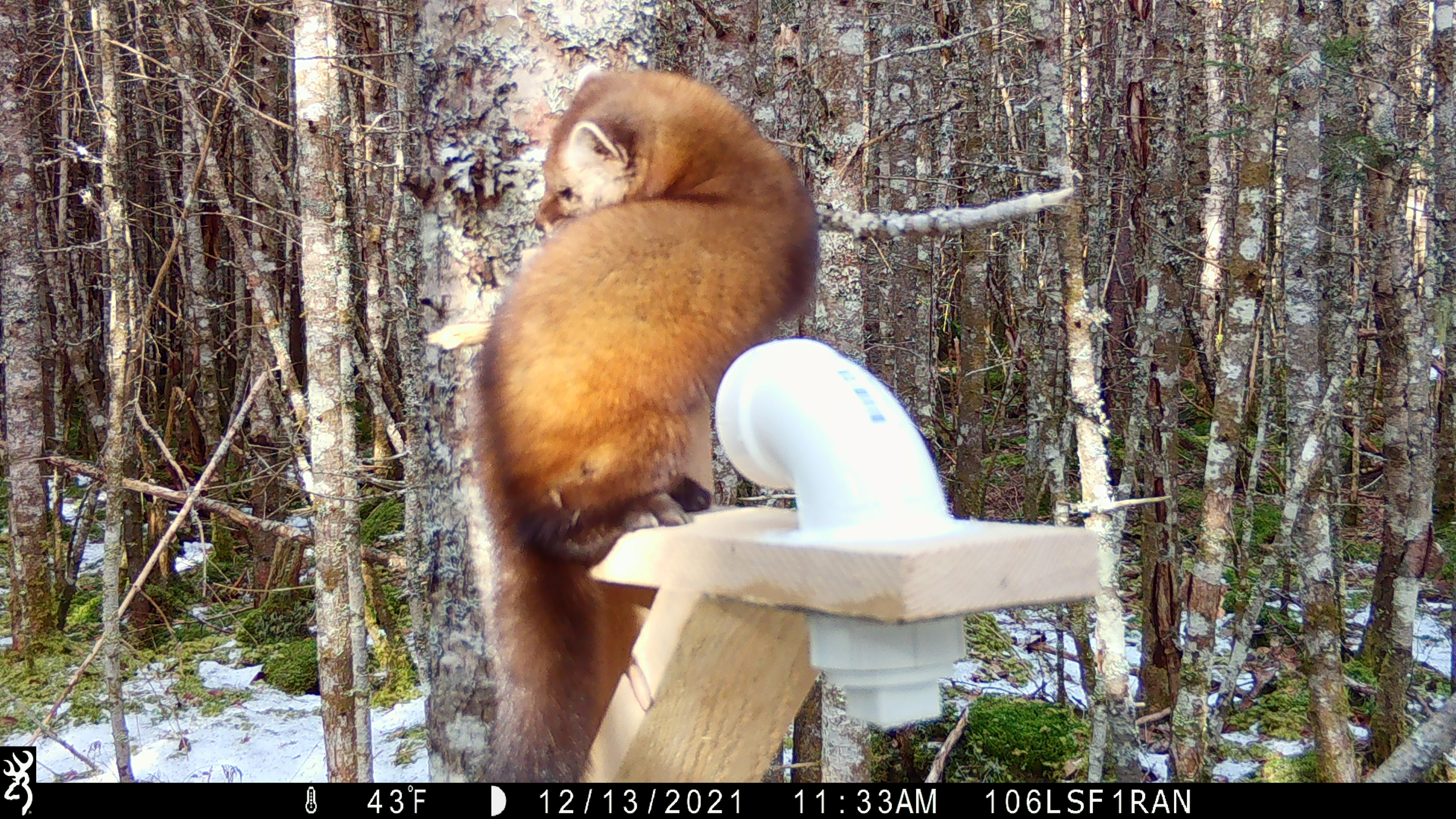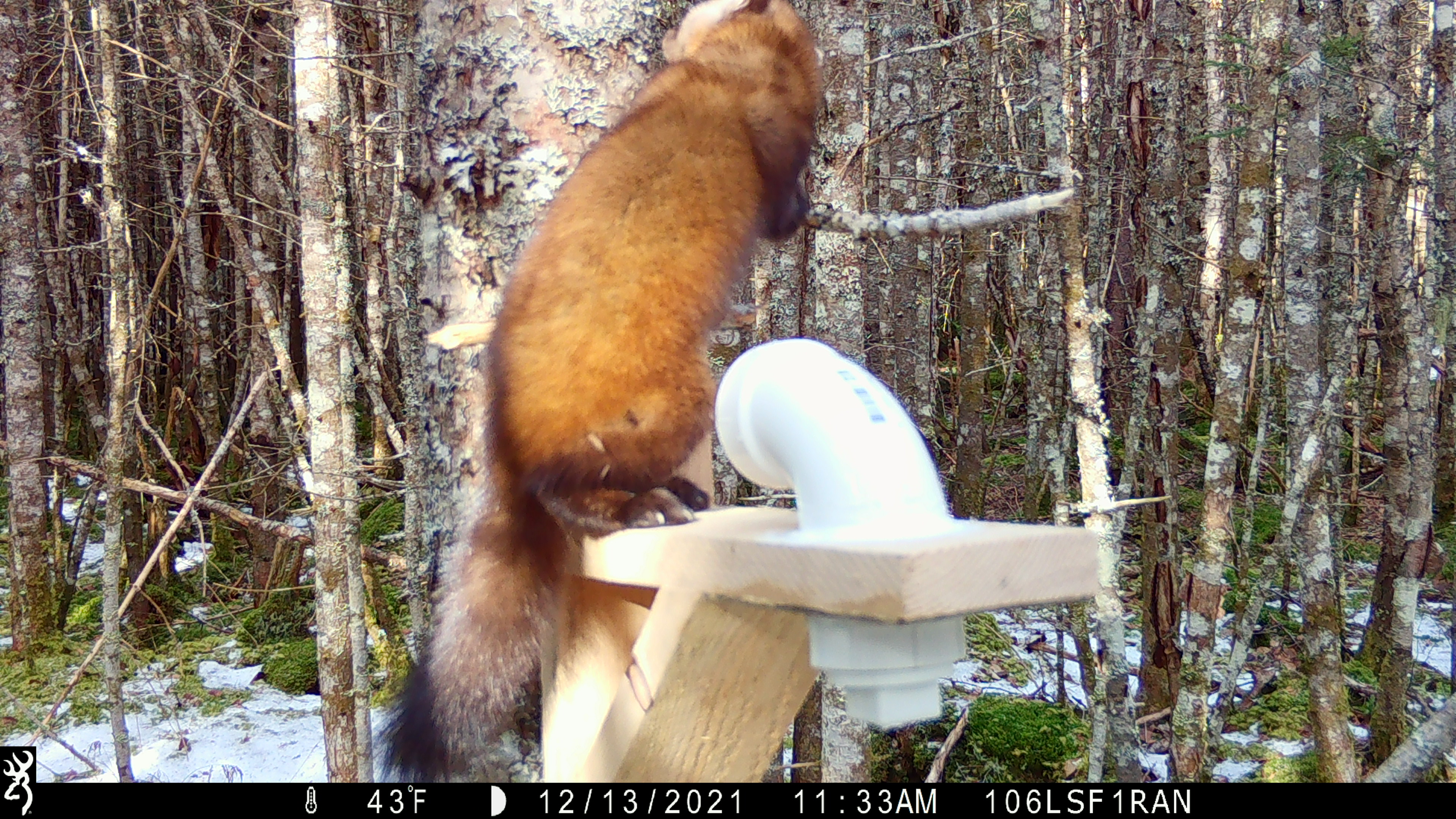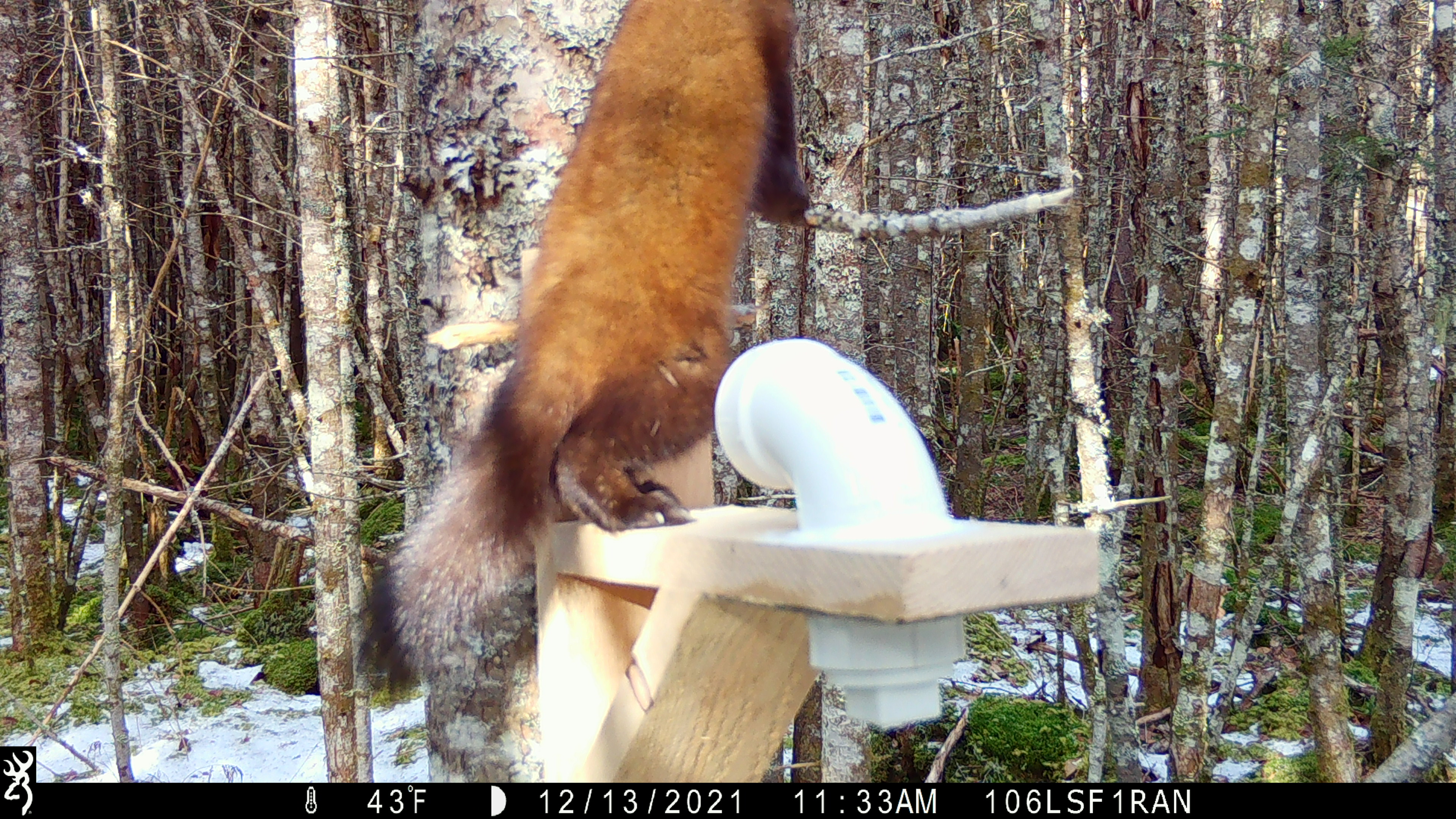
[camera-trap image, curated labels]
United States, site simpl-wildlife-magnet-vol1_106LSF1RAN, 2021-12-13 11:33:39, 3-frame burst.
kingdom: Animalia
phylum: Chordata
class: Mammalia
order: Carnivora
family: Mustelidae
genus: Martes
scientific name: Martes americana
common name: american marten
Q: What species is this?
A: American marten (Martes americana).